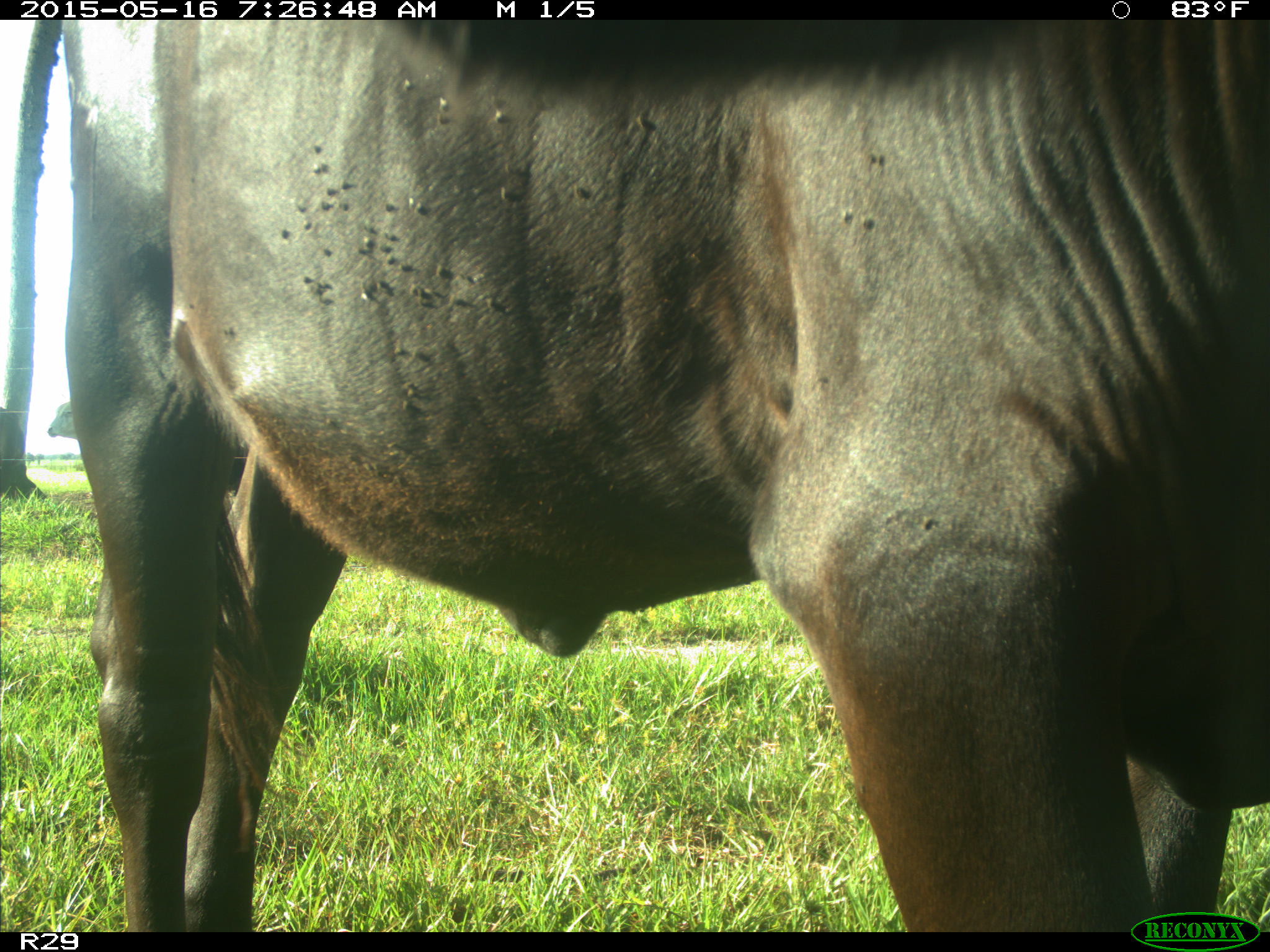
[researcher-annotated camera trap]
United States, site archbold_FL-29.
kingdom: Animalia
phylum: Chordata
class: Mammalia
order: Artiodactyla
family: Bovidae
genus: Bos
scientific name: Bos taurus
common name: domestic cow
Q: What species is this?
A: Bos taurus (domestic cow).